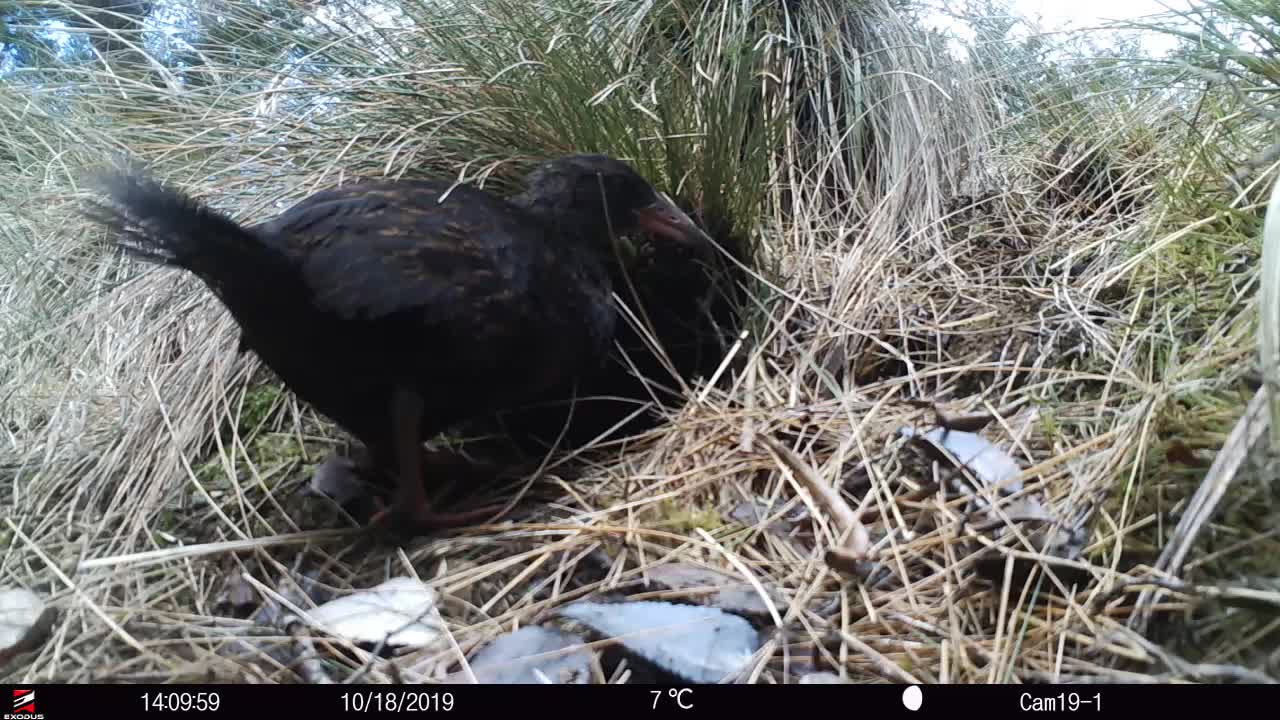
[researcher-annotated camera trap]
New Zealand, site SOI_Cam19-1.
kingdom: Animalia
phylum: Chordata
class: Aves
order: Gruiformes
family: Rallidae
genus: Gallirallus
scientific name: Gallirallus australis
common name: weka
Weka (Gallirallus australis).